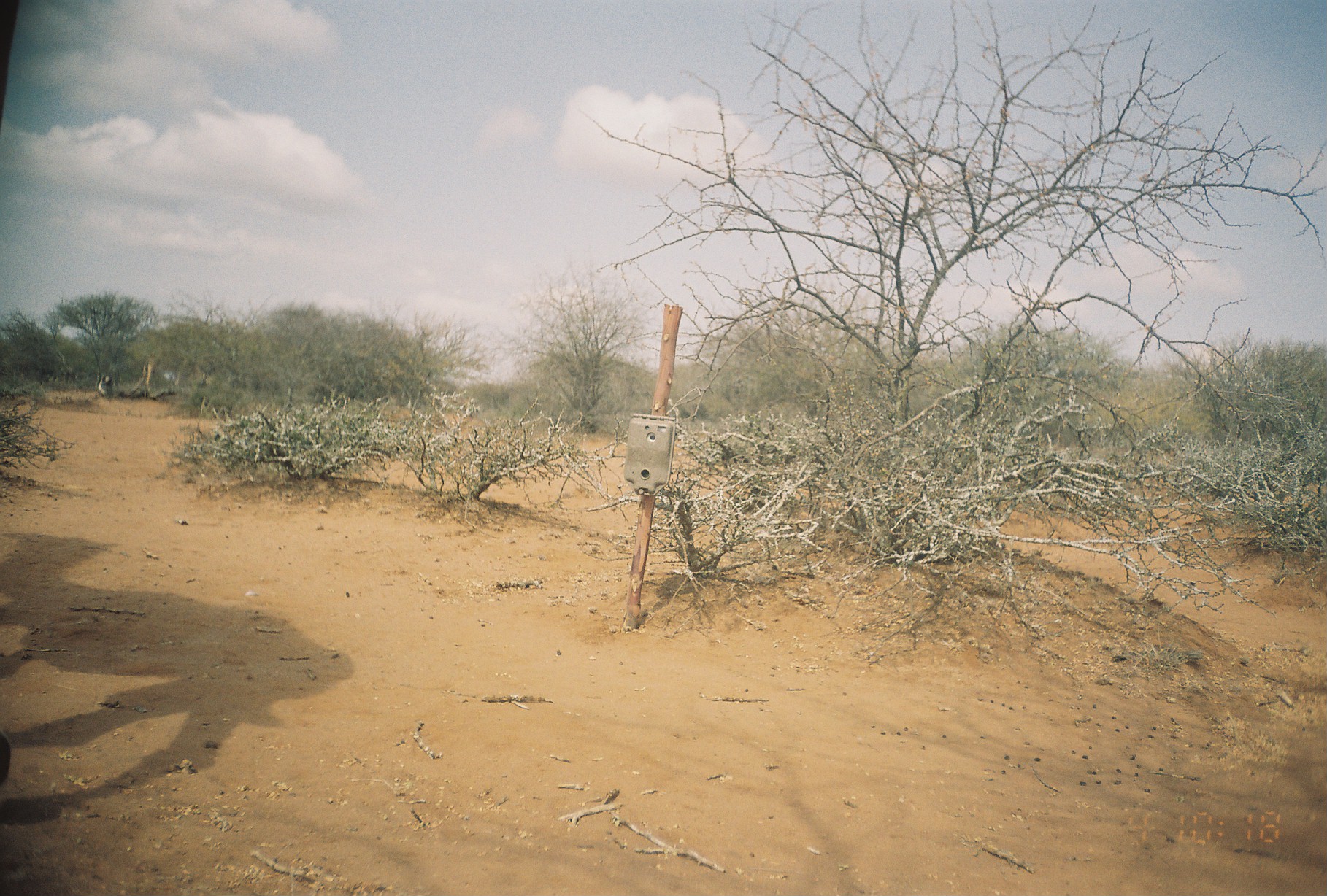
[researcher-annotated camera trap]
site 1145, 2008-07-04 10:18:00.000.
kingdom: Animalia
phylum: Chordata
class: Mammalia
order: Artiodactyla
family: Bovidae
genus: Capra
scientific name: Capra aegagrus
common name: wild goat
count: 2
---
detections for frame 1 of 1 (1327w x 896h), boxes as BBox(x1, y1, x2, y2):
capra aegagrus: BBox(0, 725, 16, 790)